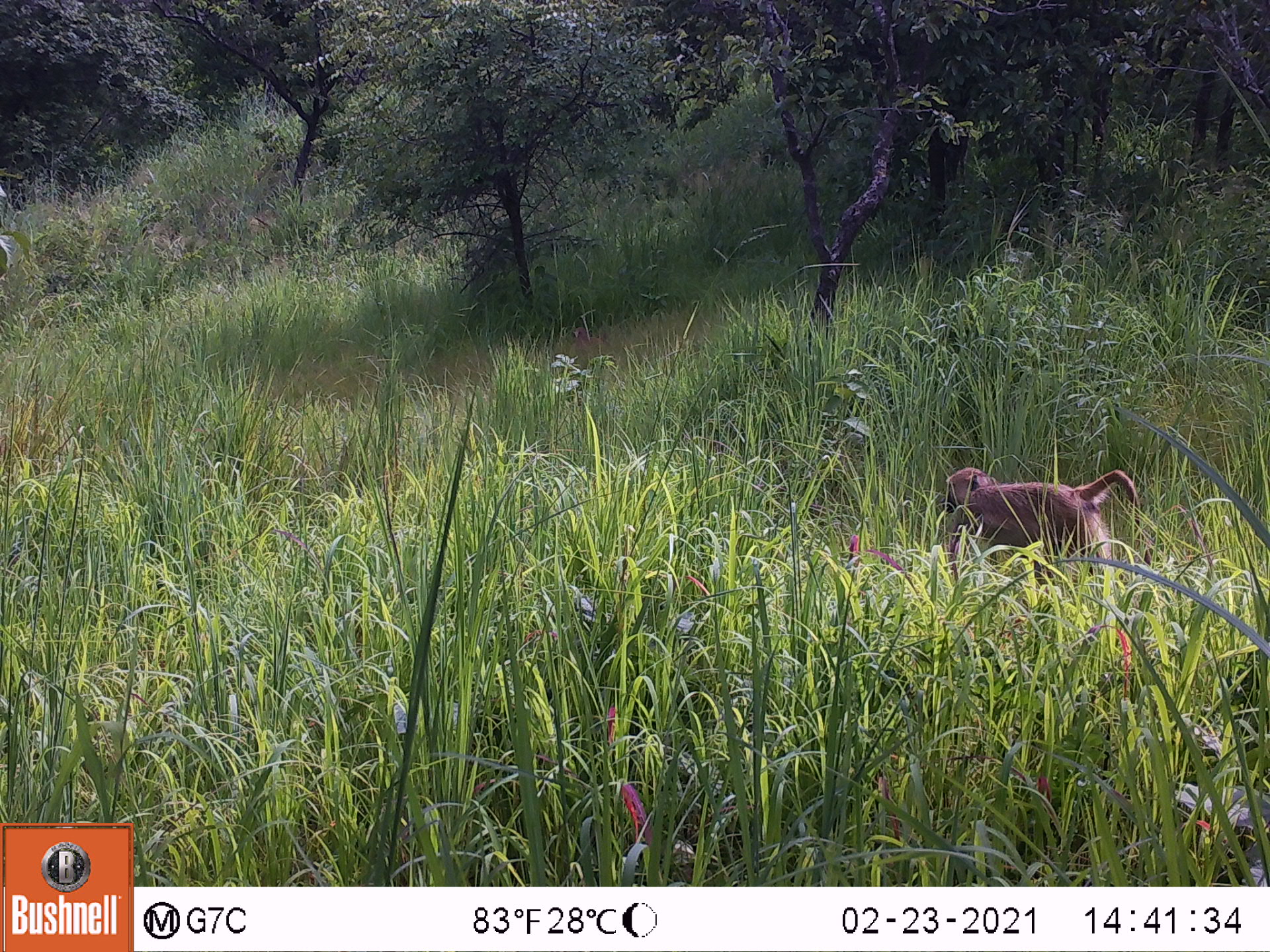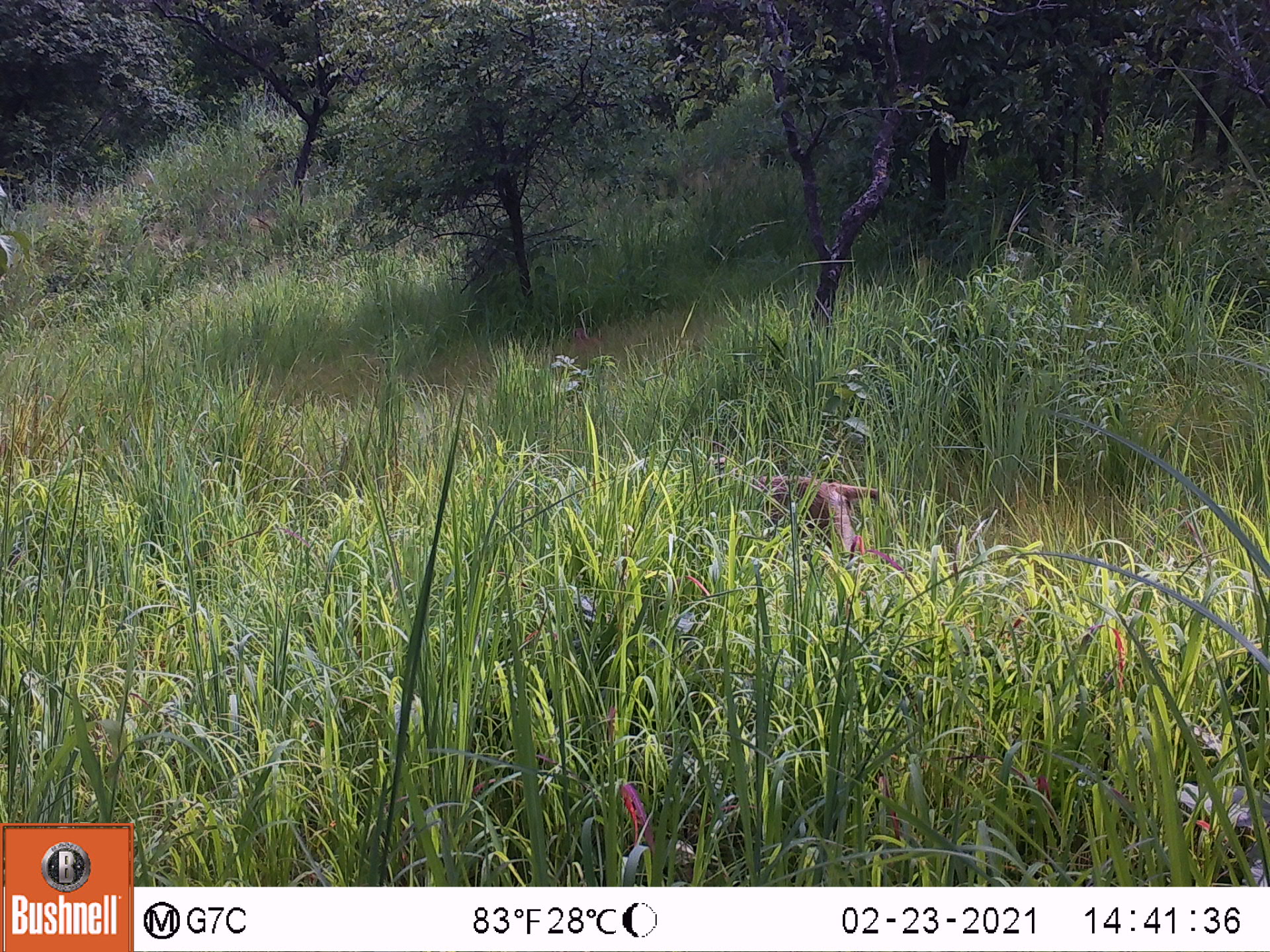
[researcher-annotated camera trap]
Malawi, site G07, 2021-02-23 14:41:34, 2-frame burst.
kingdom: Animalia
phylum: Chordata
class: Mammalia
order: Primates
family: Cercopithecidae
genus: Papio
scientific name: Papio cynocephalus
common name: yellow baboon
Yellow baboon (Papio cynocephalus), count 1.